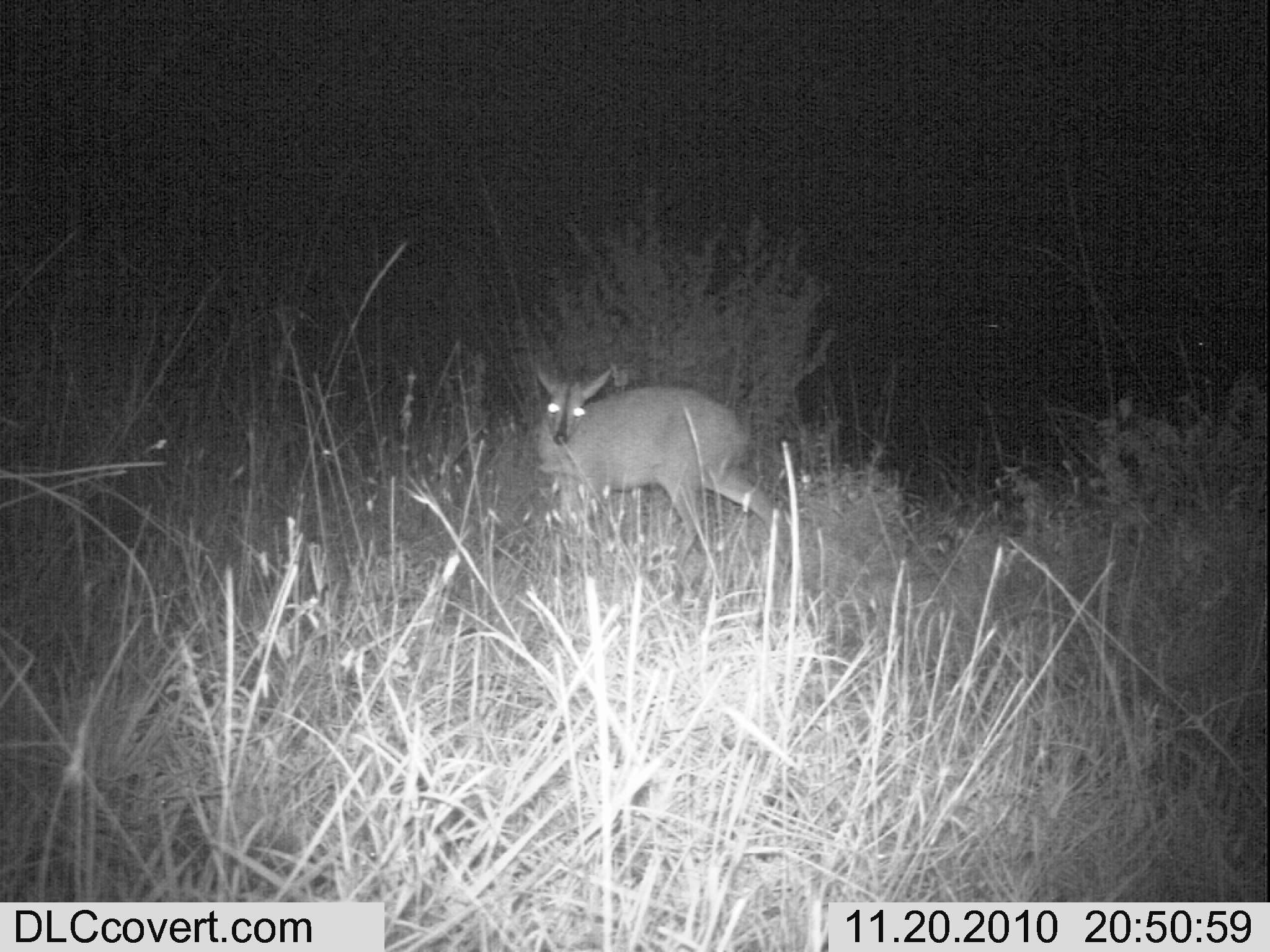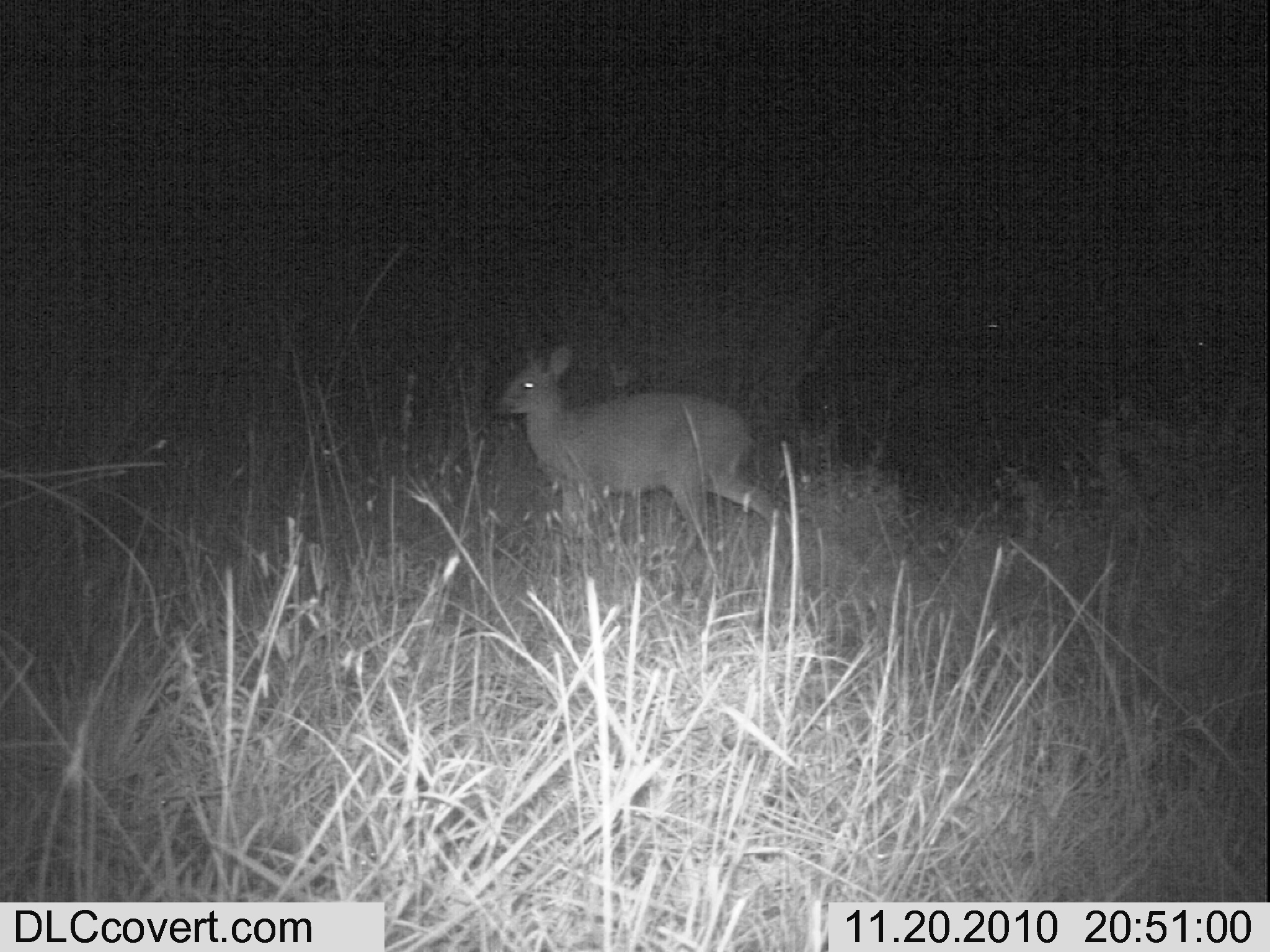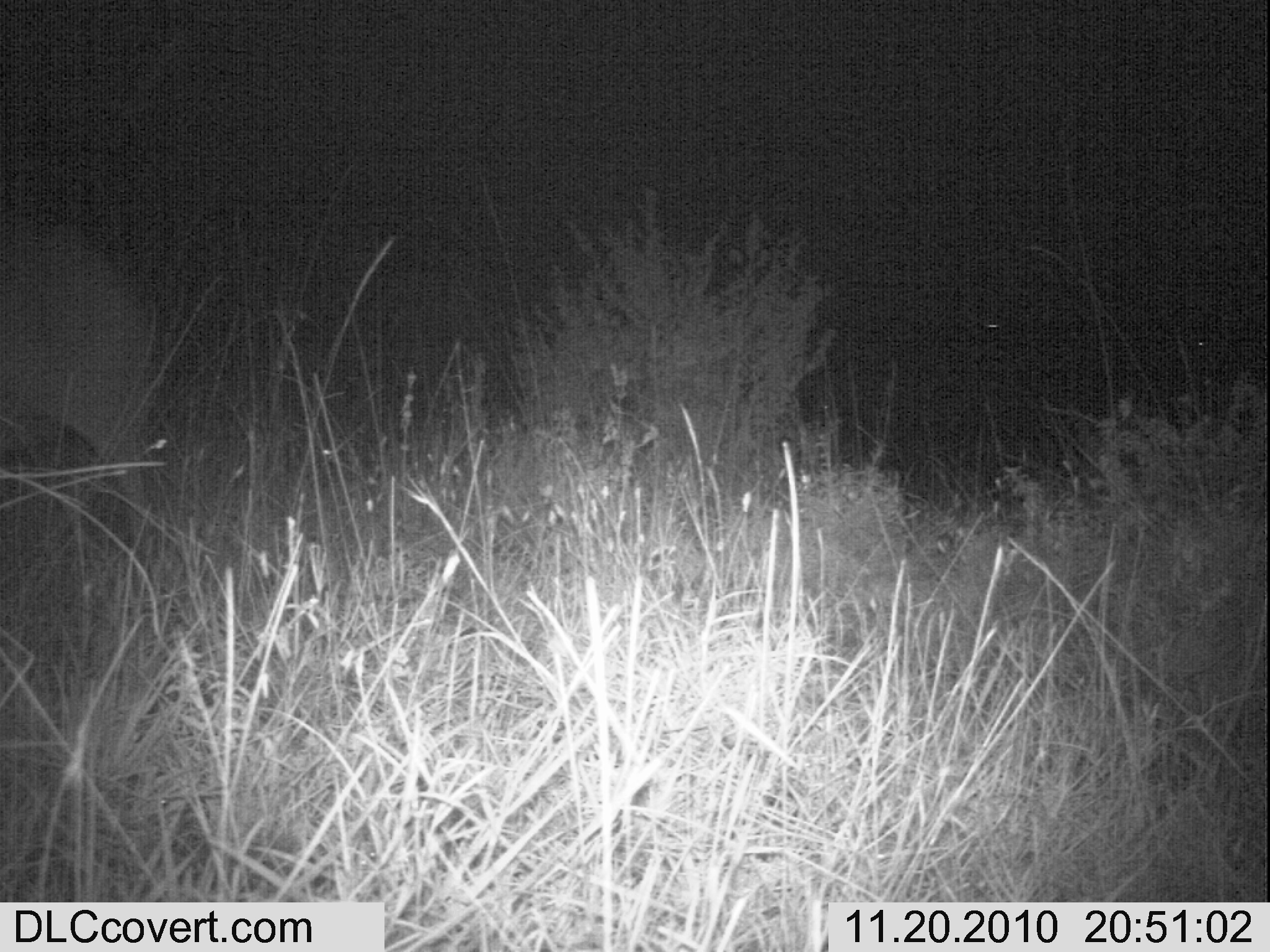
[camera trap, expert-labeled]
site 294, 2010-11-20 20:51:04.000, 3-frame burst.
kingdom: Animalia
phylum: Chordata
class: Mammalia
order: Artiodactyla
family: Bovidae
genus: Sylvicapra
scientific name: Sylvicapra grimmia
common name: bush duiker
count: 1